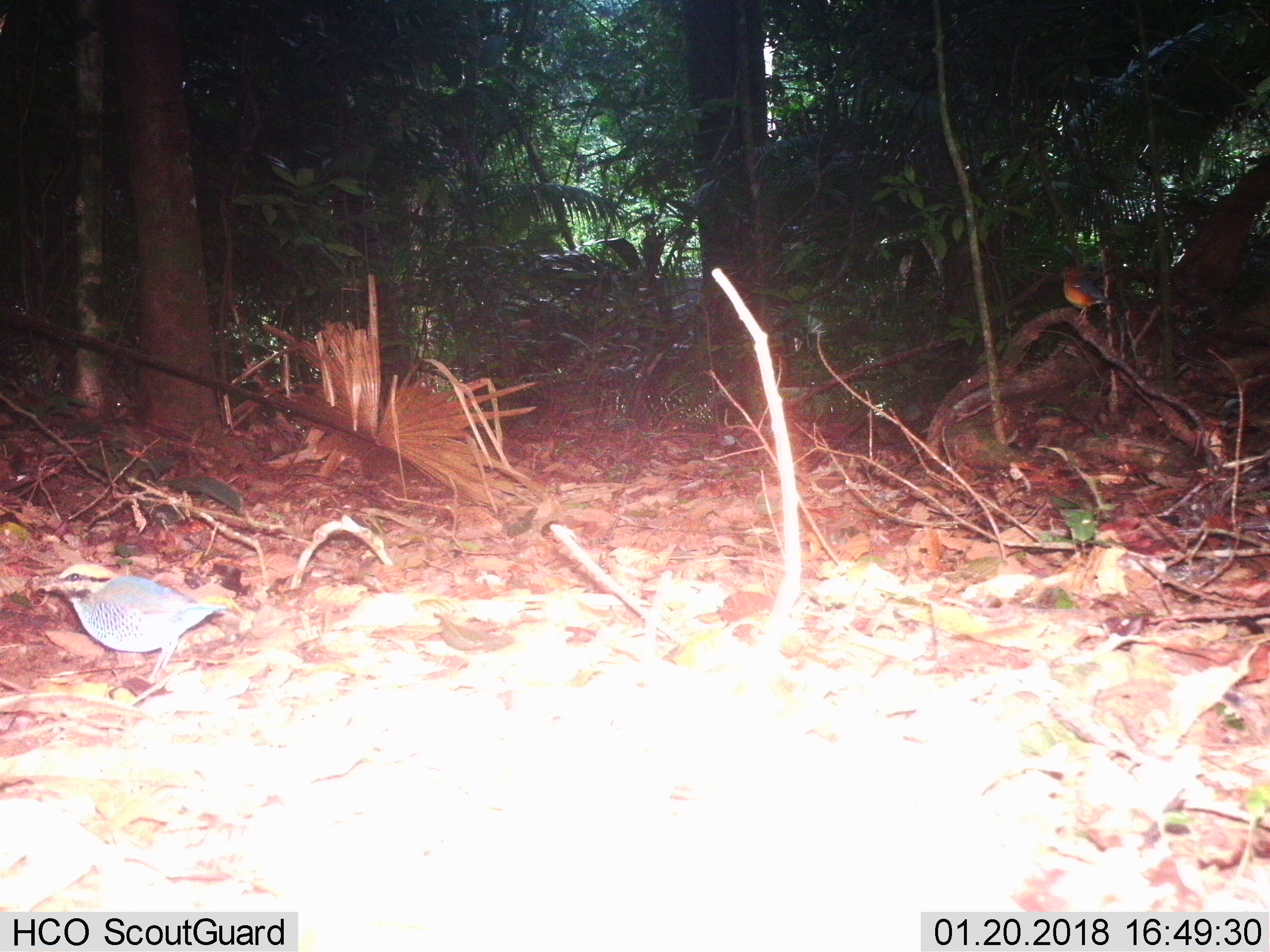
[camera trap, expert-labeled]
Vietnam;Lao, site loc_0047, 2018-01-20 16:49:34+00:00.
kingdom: Animalia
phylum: Chordata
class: Aves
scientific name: Aves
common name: bird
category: unidentified bird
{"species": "unidentified bird (bird) (Aves)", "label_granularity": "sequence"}